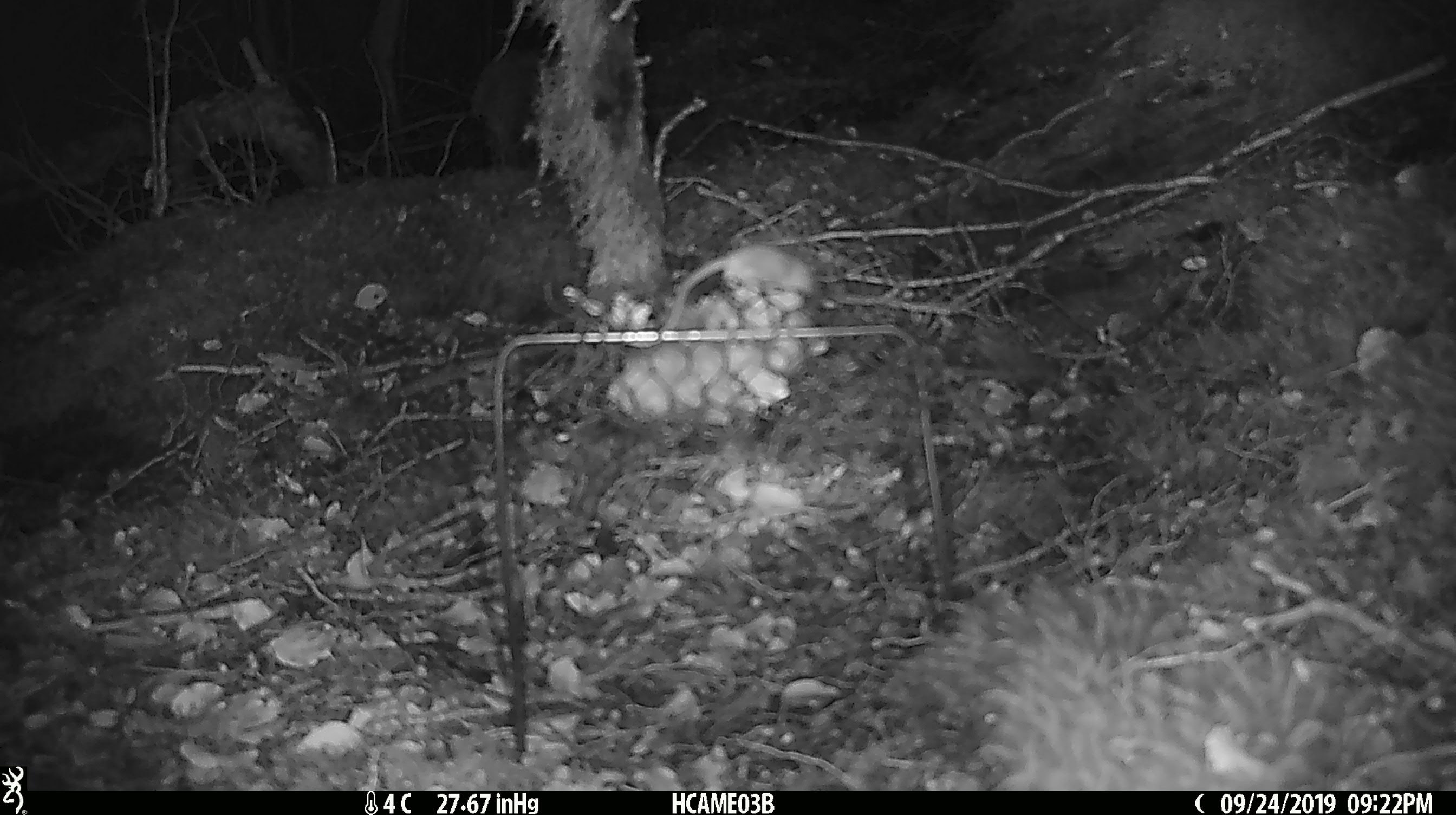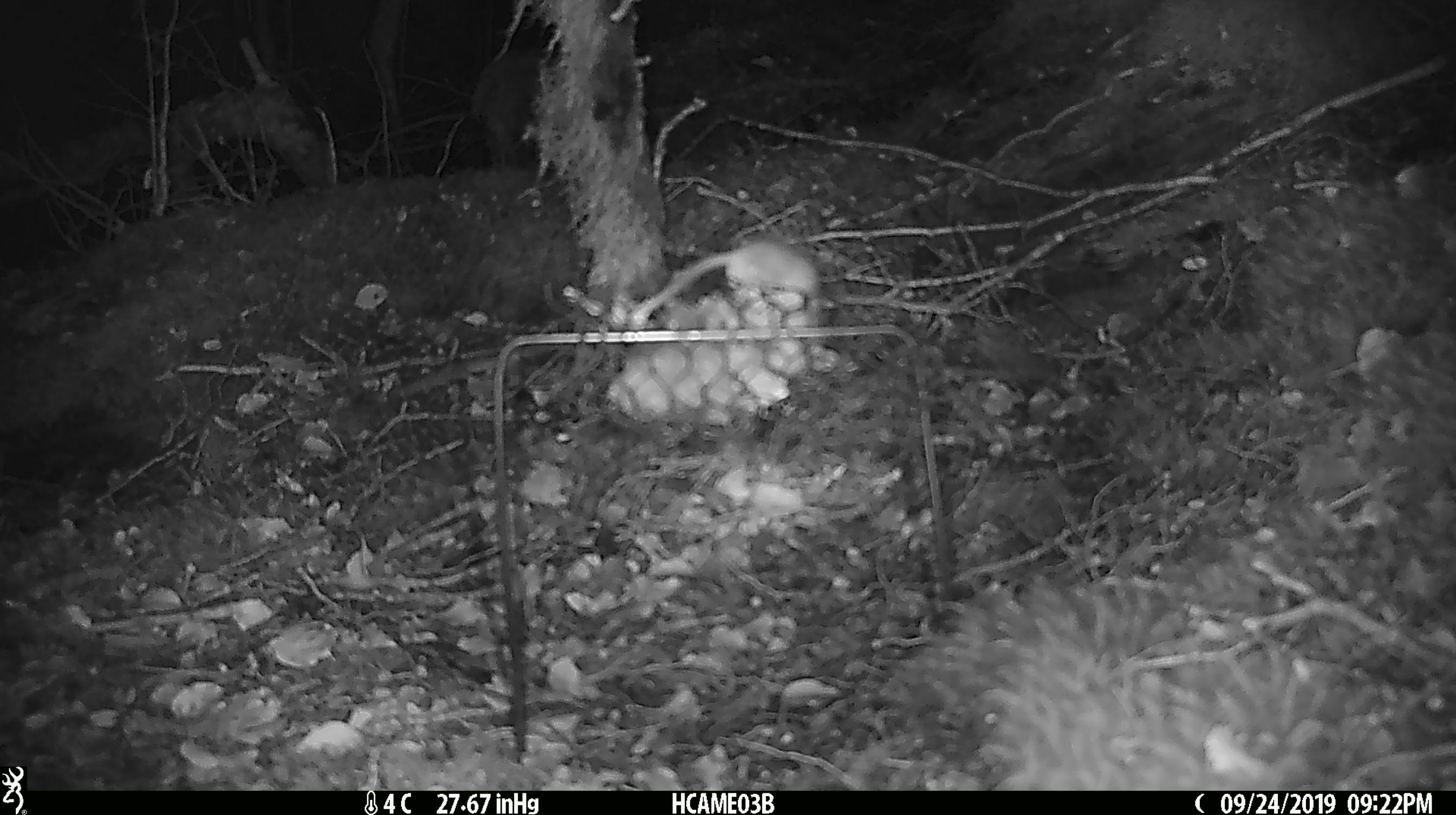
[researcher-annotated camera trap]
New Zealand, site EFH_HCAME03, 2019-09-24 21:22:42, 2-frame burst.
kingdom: Animalia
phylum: Chordata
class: Mammalia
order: Rodentia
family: Muridae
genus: Mus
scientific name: Mus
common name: mouse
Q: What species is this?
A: Mouse (Mus).